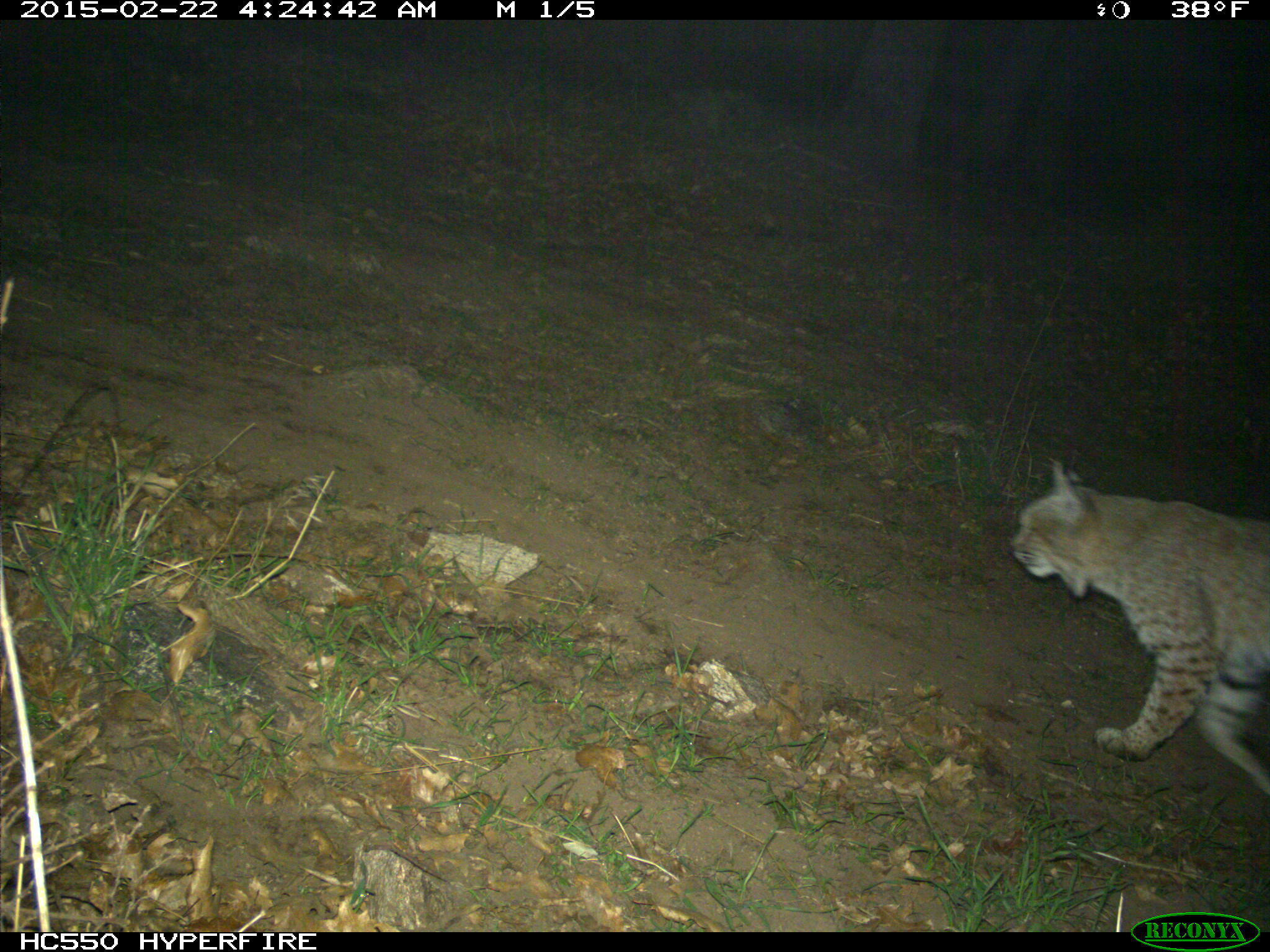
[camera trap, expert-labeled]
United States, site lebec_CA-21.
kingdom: Animalia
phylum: Chordata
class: Mammalia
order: Carnivora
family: Felidae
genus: Lynx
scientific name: Lynx rufus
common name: bobcat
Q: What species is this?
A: Lynx rufus (bobcat).